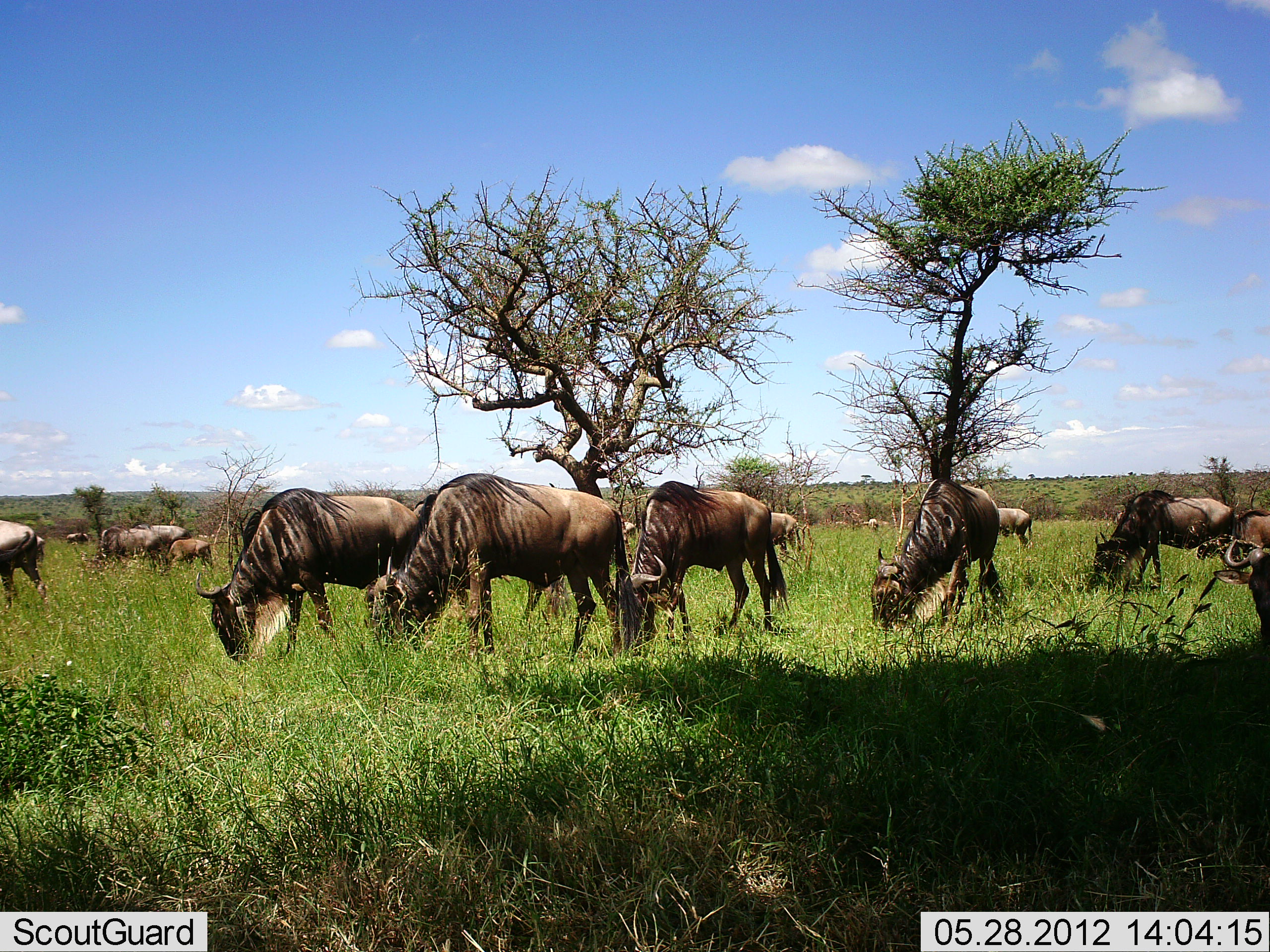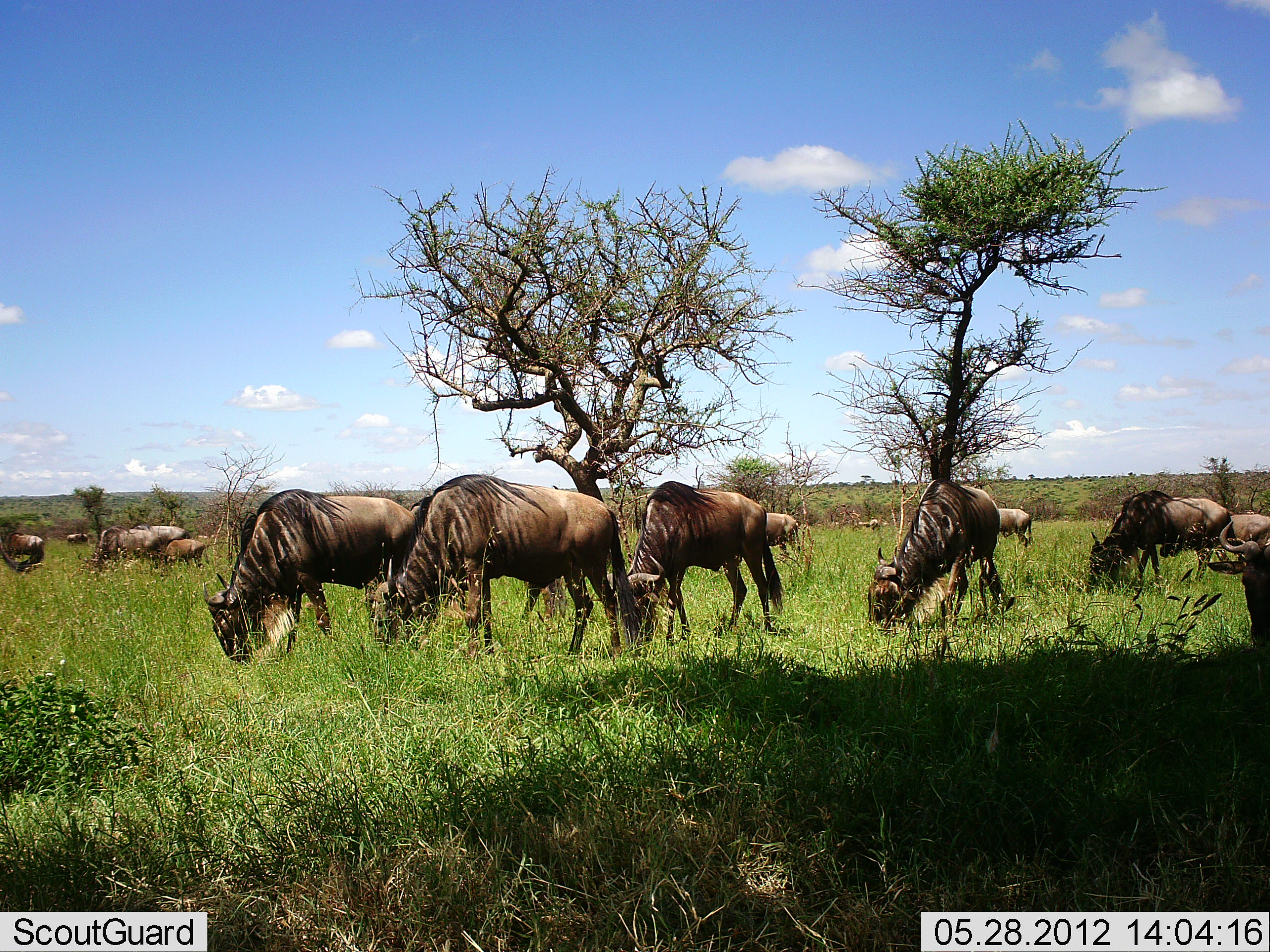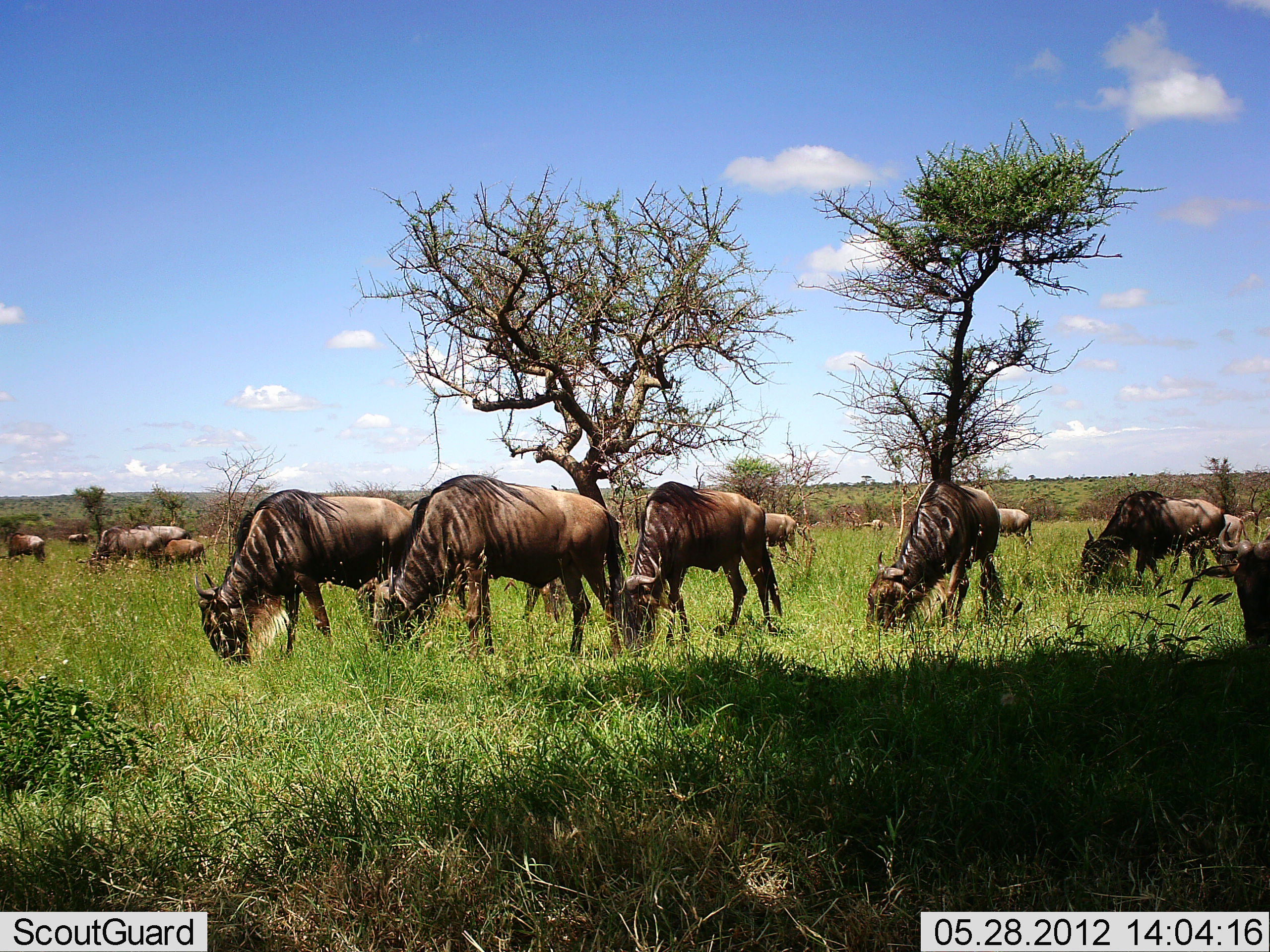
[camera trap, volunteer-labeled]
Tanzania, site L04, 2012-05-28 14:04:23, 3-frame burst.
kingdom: Animalia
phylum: Chordata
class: Mammalia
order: Artiodactyla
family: Bovidae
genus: Connochaetes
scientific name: Connochaetes taurinus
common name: blue wildebeest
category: wildebeest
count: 11-50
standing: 60%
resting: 0%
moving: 30%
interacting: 0%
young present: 60%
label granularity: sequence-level